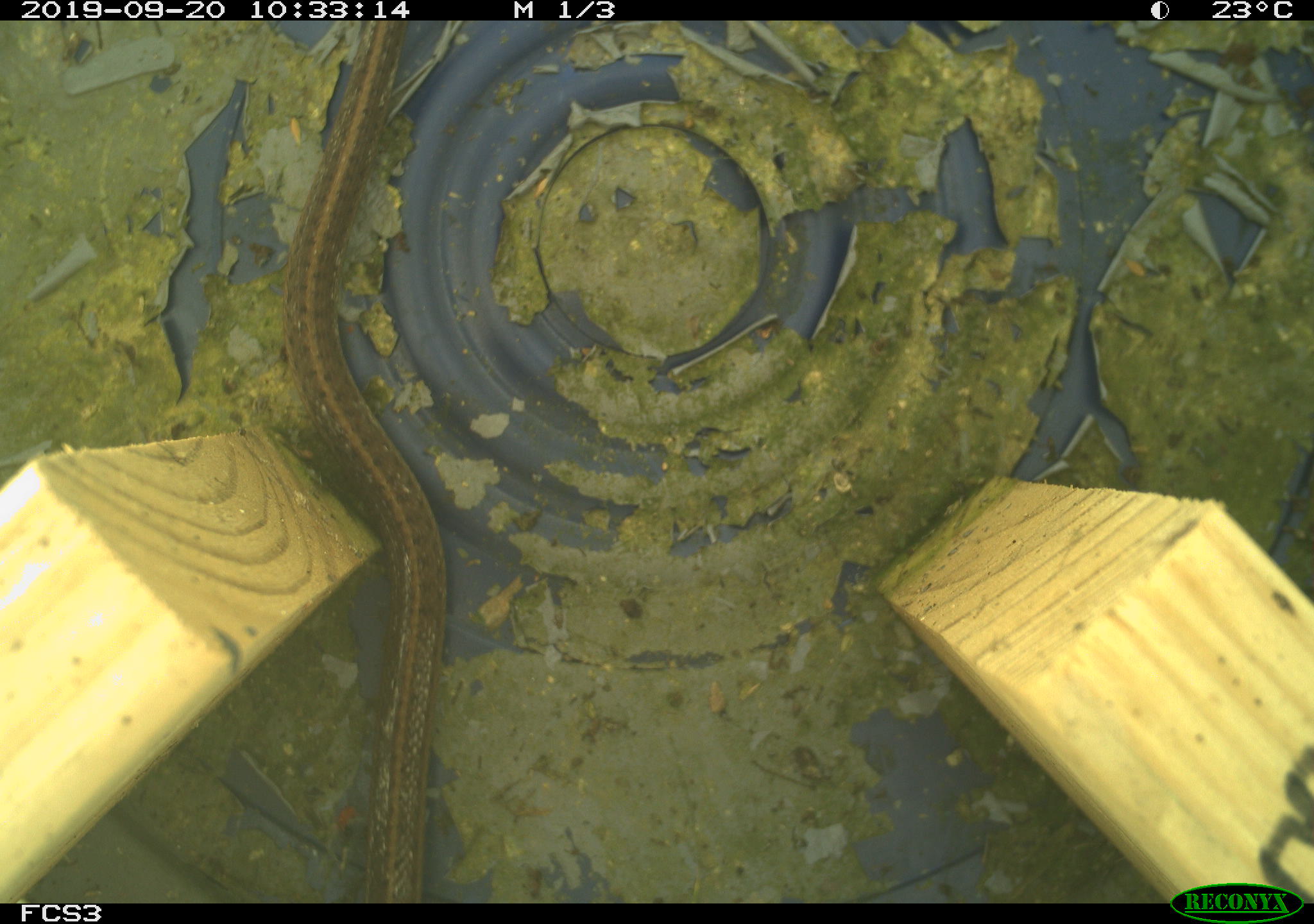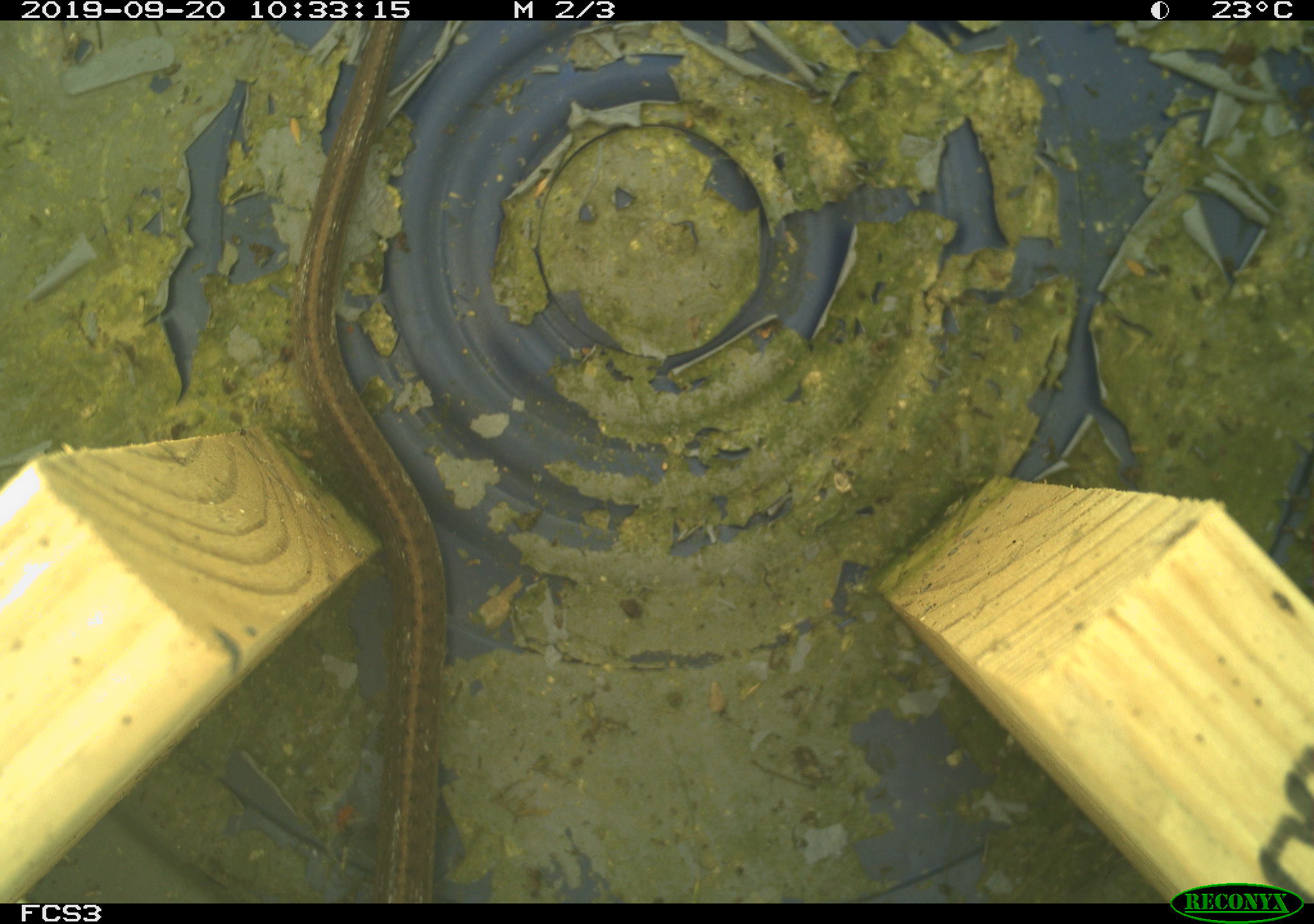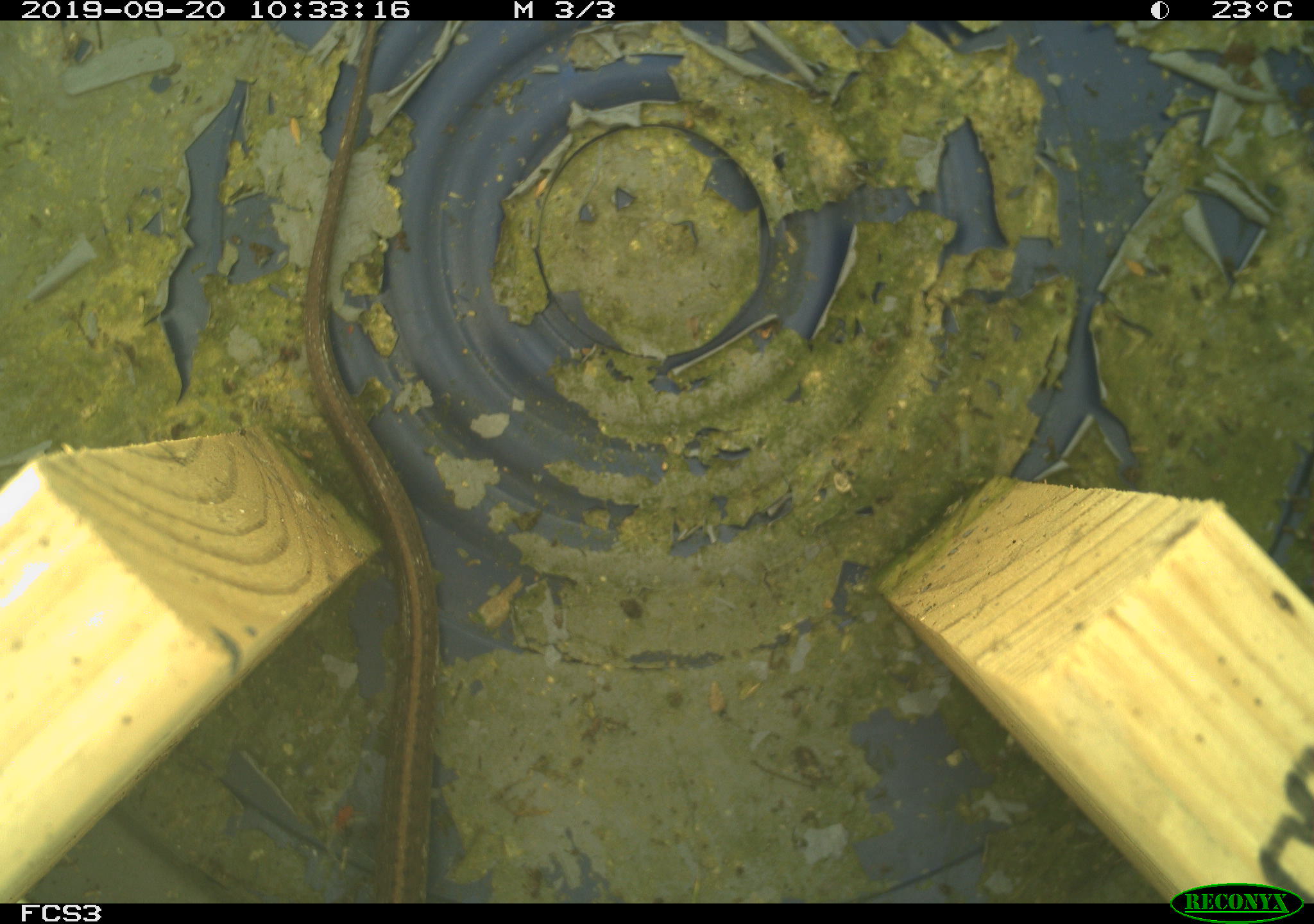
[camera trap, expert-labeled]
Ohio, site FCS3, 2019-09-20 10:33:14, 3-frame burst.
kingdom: Animalia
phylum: Chordata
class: Reptilia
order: Squamata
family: Colubridae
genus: Thamnophis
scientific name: Thamnophis sirtalis sirtalis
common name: eastern gartersnake